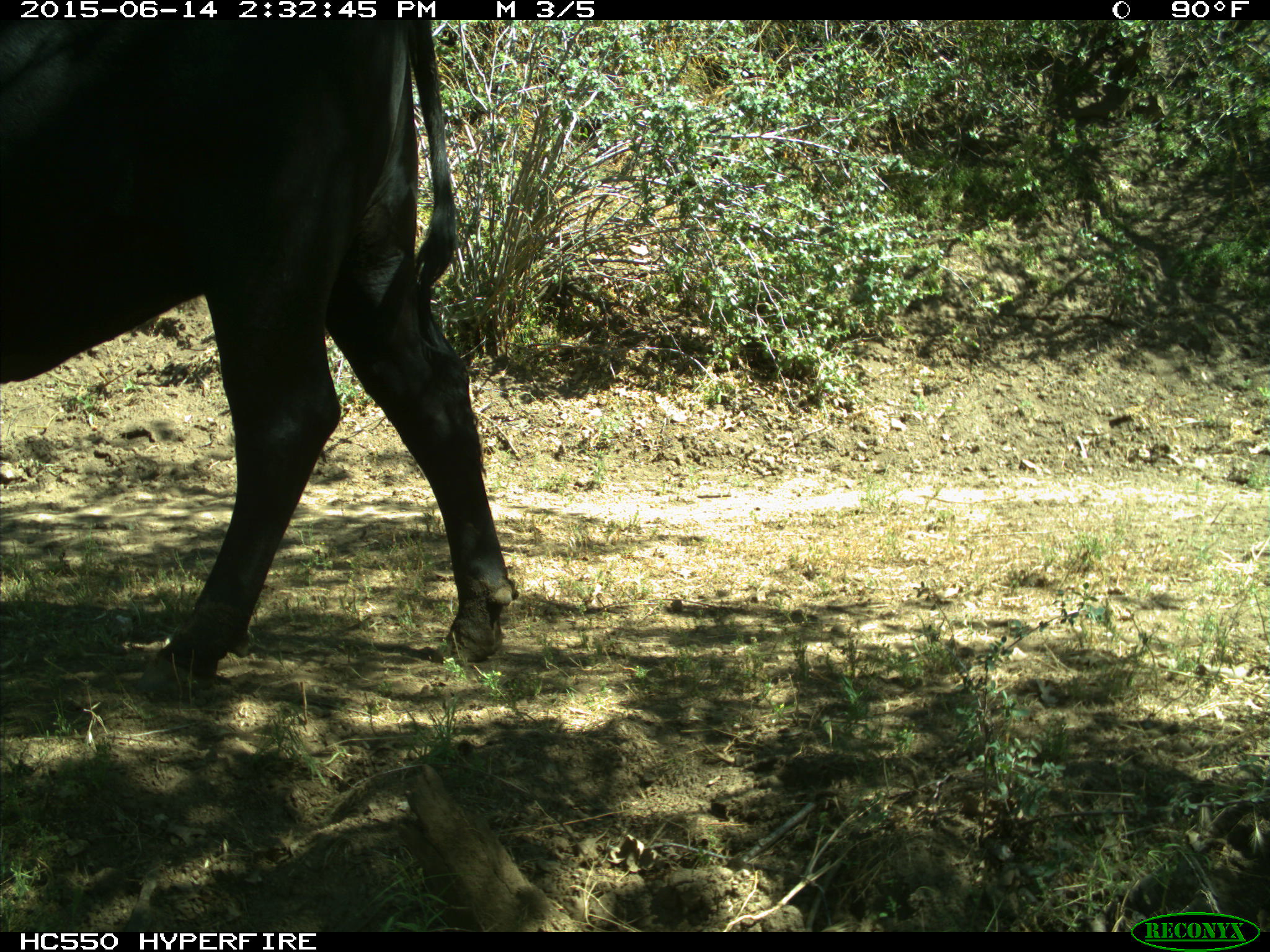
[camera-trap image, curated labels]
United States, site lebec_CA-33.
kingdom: Animalia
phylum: Chordata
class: Mammalia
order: Artiodactyla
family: Bovidae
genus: Bos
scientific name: Bos taurus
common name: domestic cow